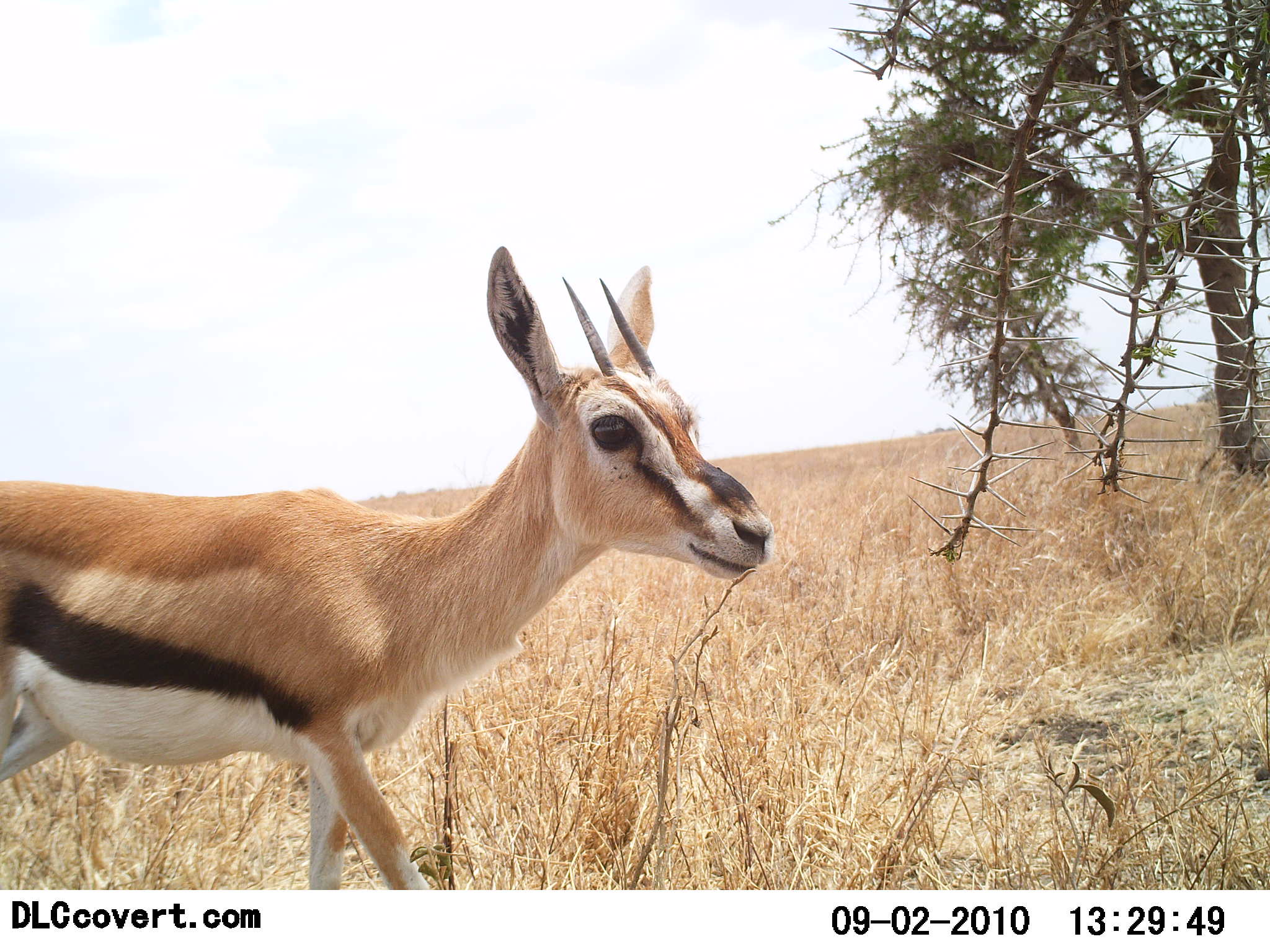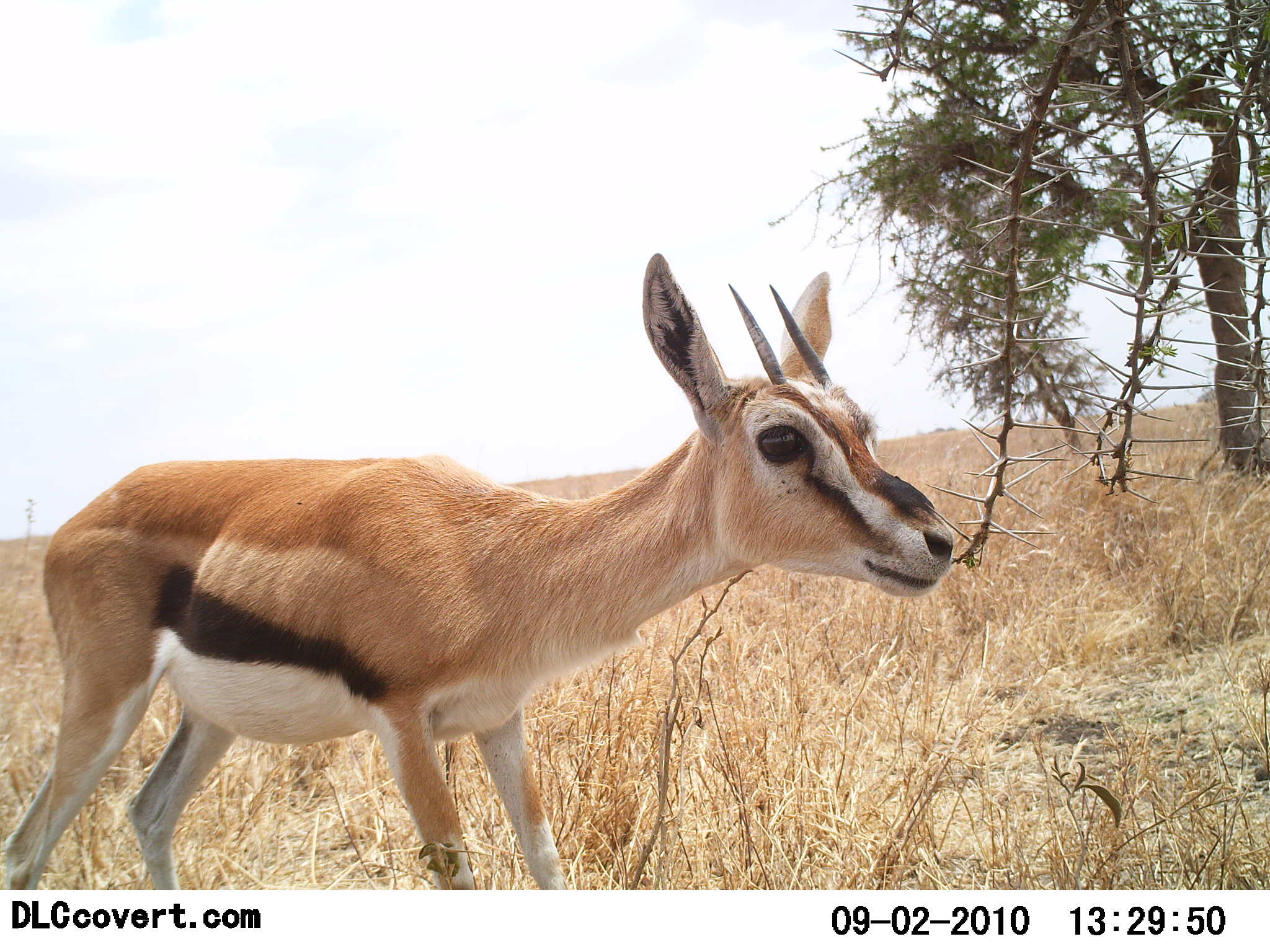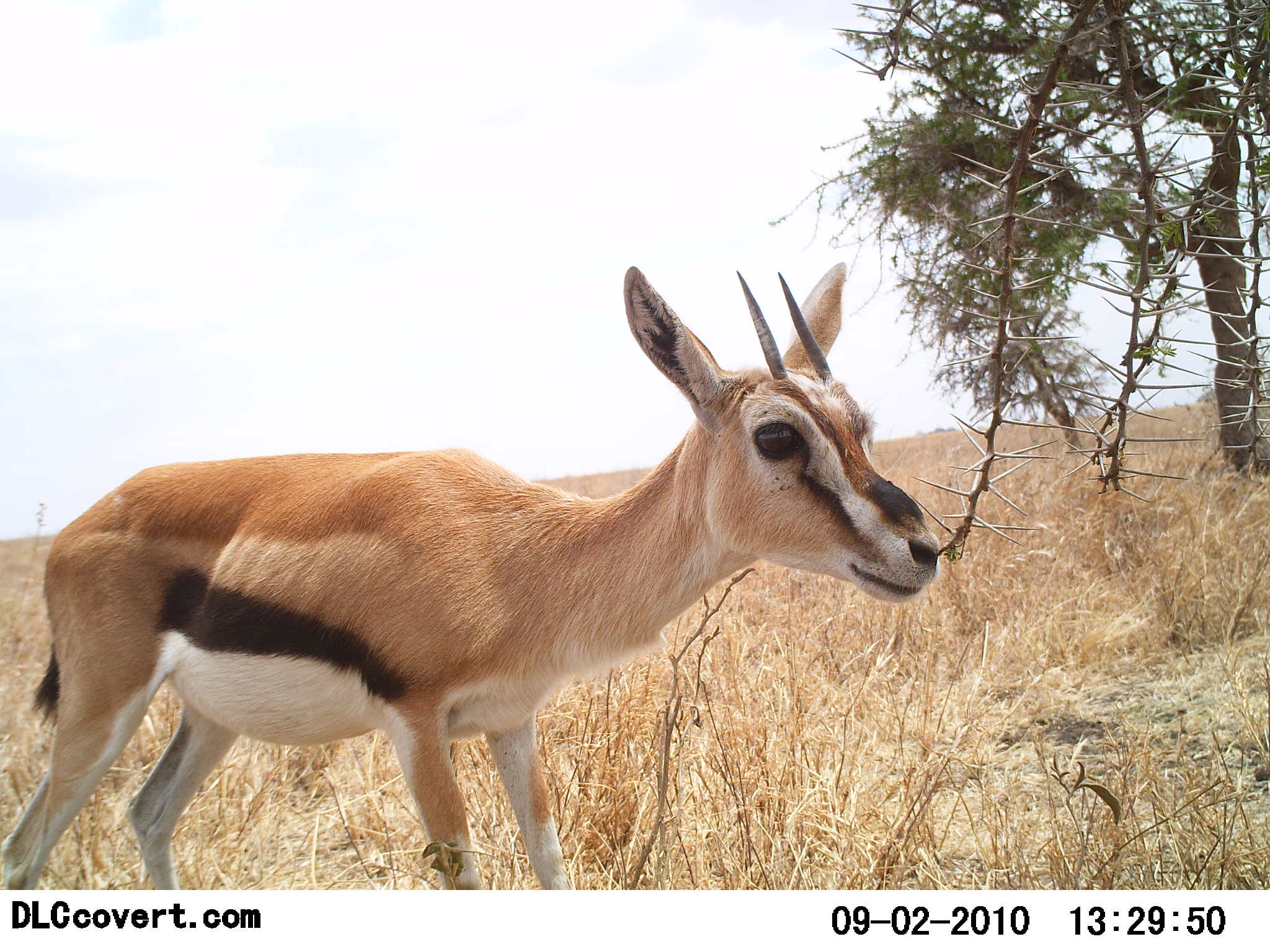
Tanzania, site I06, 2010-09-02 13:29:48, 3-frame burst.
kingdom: Animalia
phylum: Chordata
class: Mammalia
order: Artiodactyla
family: Bovidae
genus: Eudorcas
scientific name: Eudorcas thomsonii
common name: thomson's gazelle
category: gazellethomsons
Gazellethomsons (thomson's gazelle) (Eudorcas thomsonii), count 1. Behavior (volunteer vote fractions): standing 55%, resting 0%, moving 41%, interacting 9%. Young present (vote fraction): 5%. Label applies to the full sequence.